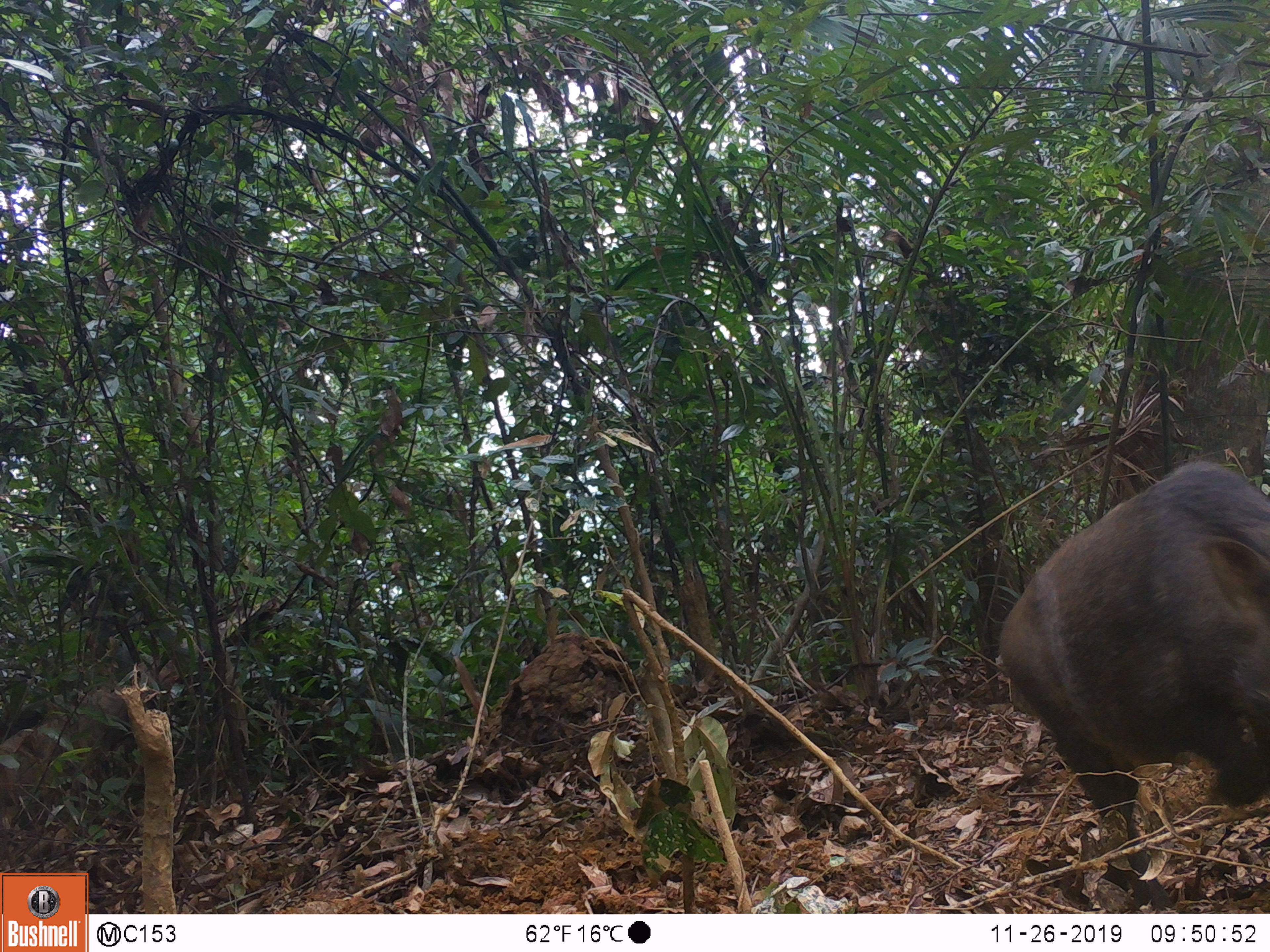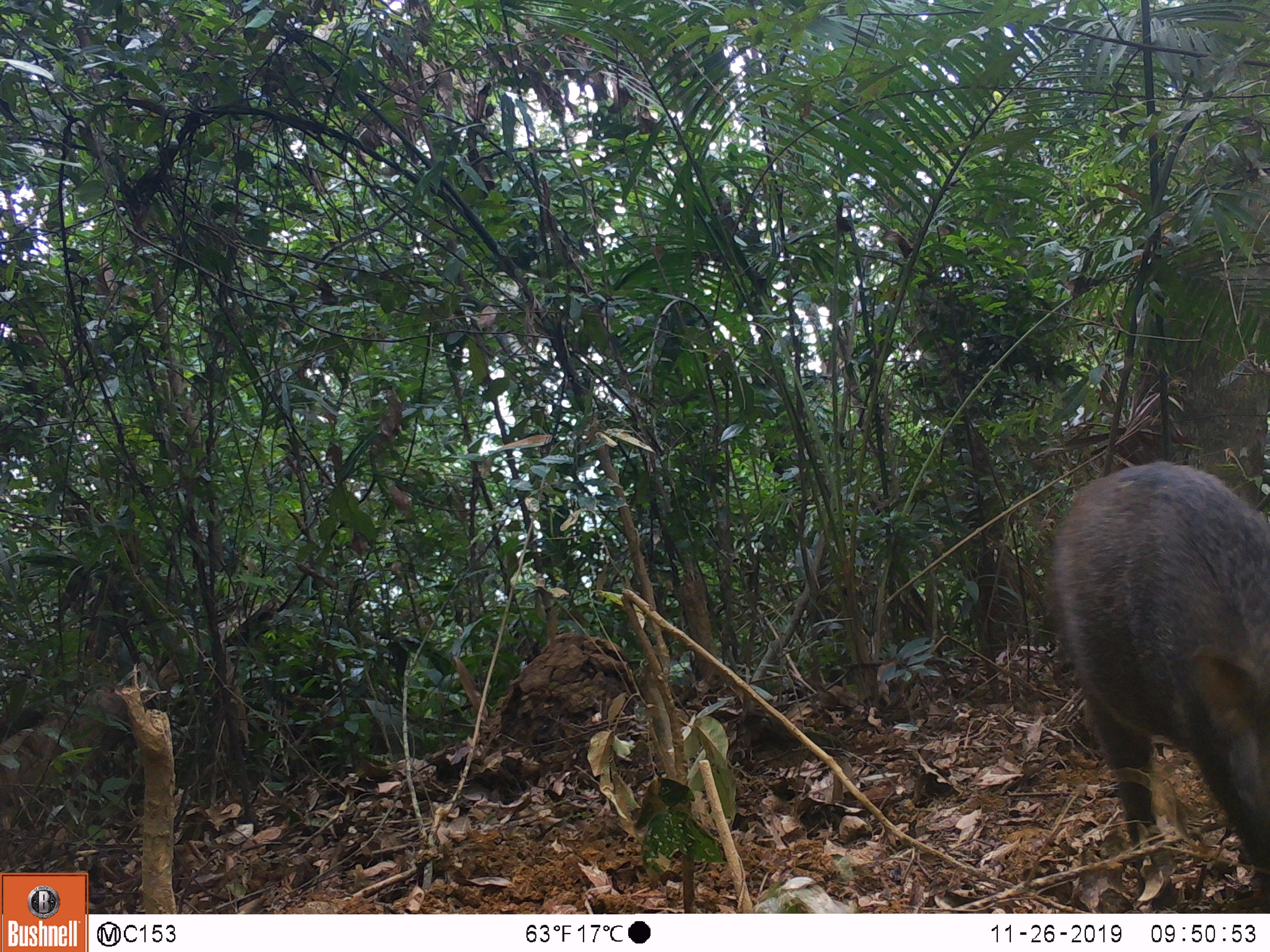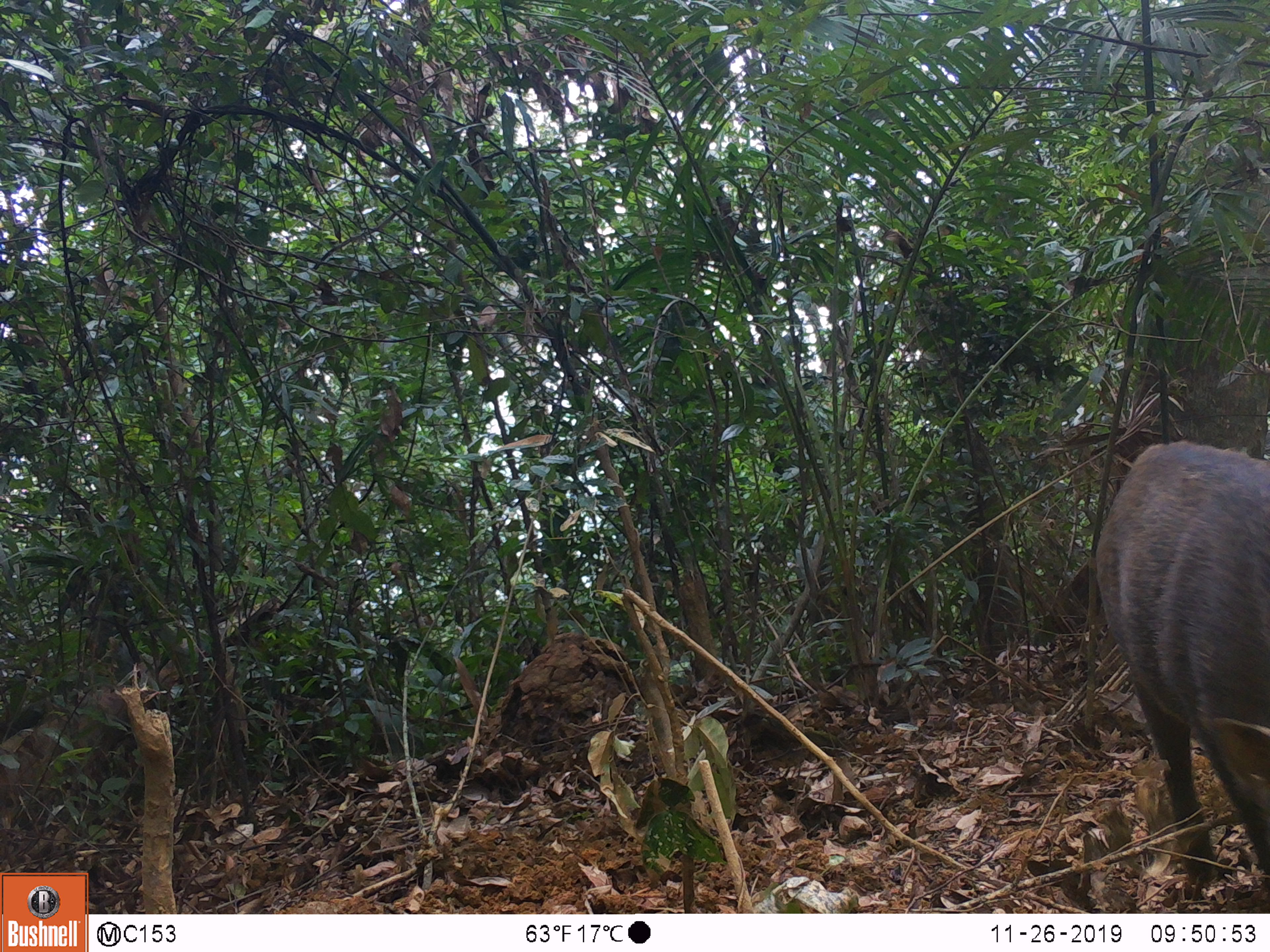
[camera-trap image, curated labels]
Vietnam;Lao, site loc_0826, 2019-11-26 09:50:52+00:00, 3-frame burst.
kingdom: Animalia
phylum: Chordata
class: Mammalia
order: Artiodactyla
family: Suidae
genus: Sus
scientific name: Sus scrofa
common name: eurasian wild pig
Eurasian wild pig (Sus scrofa). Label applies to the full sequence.